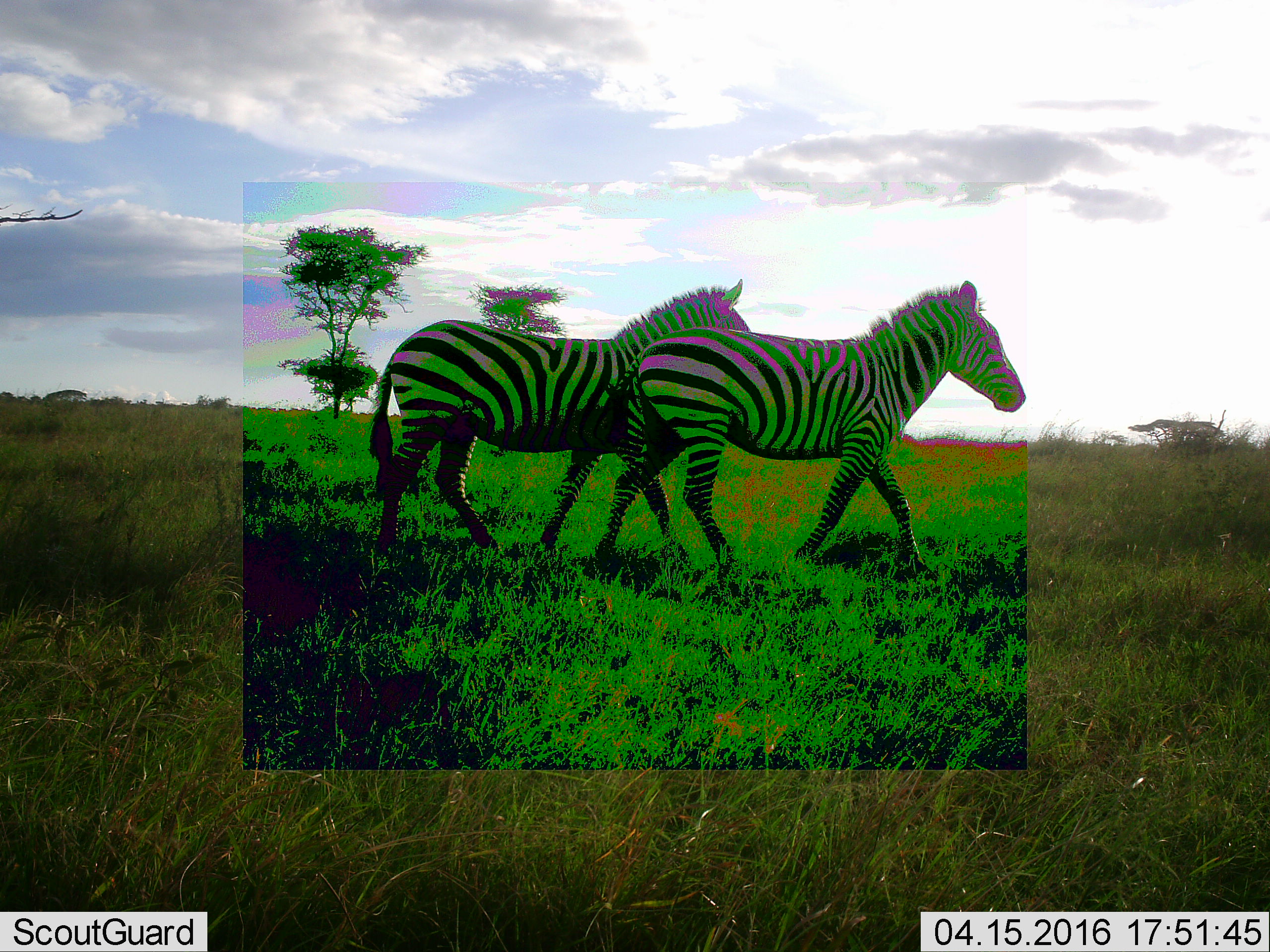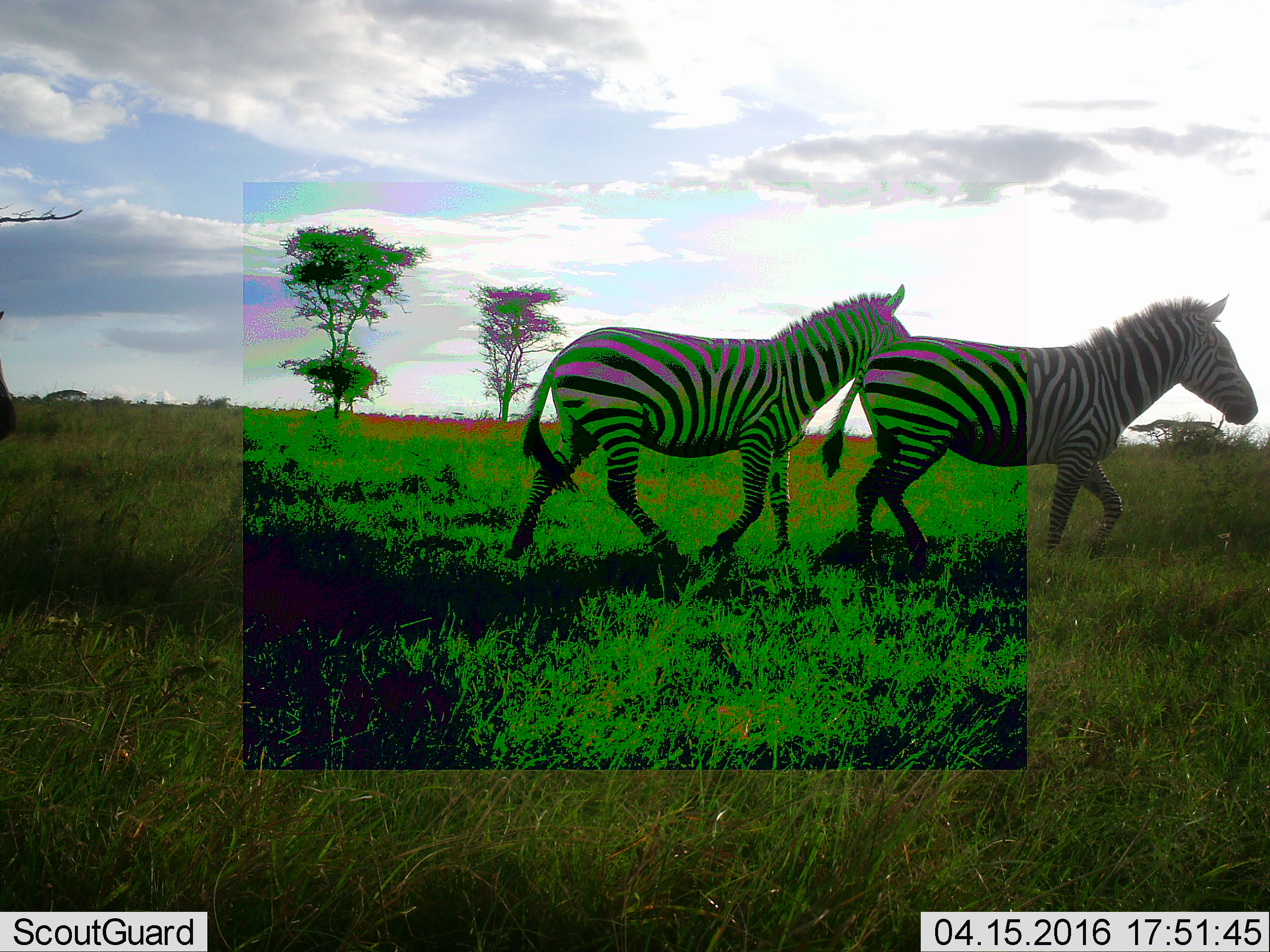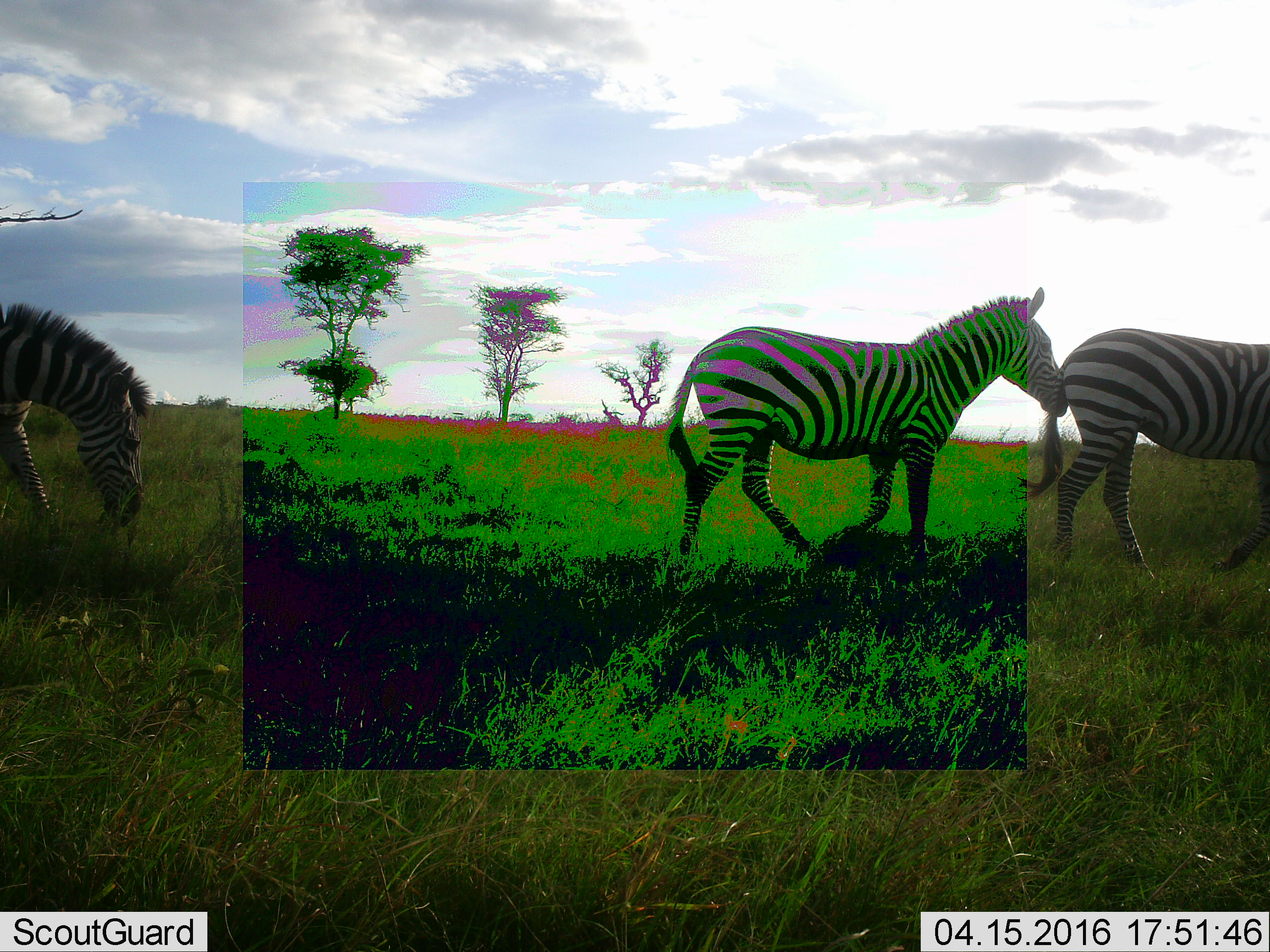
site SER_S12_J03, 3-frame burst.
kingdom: Animalia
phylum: Chordata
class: Mammalia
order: Perissodactyla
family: Equidae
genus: Equus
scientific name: Equus quagga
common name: plains zebra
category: zebraplains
Zebraplains (plains zebra) (Equus quagga), count 3. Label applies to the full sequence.